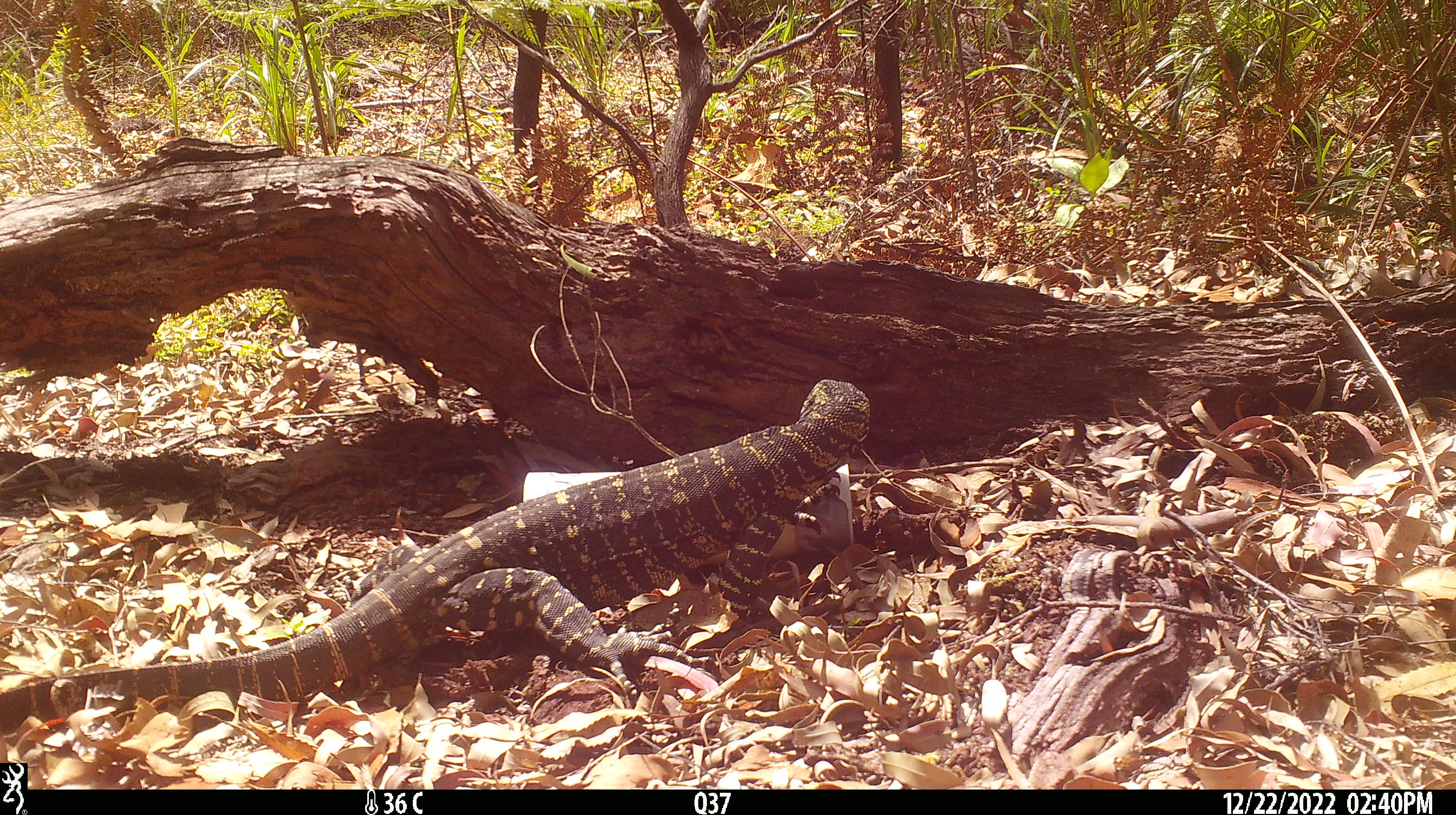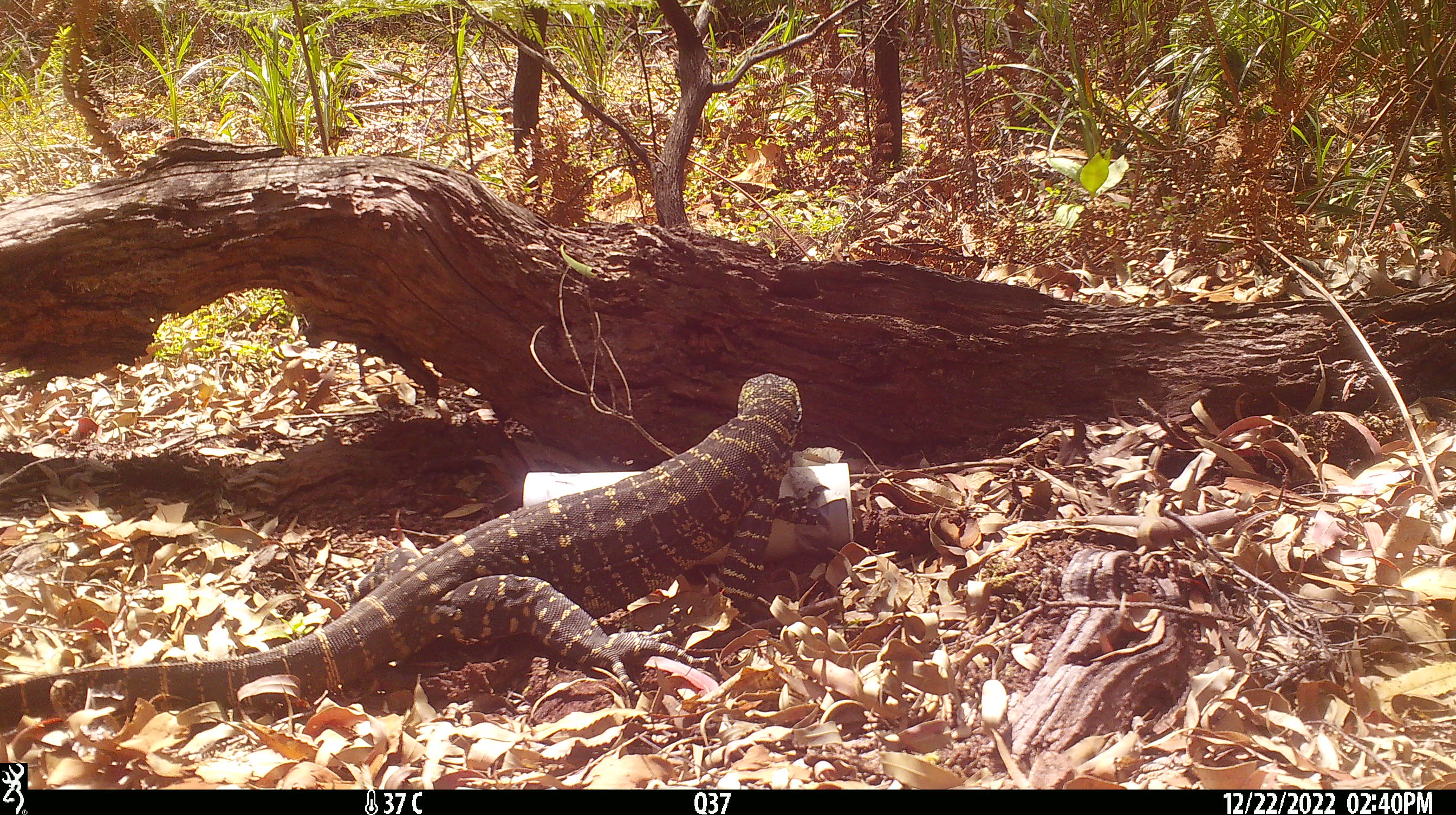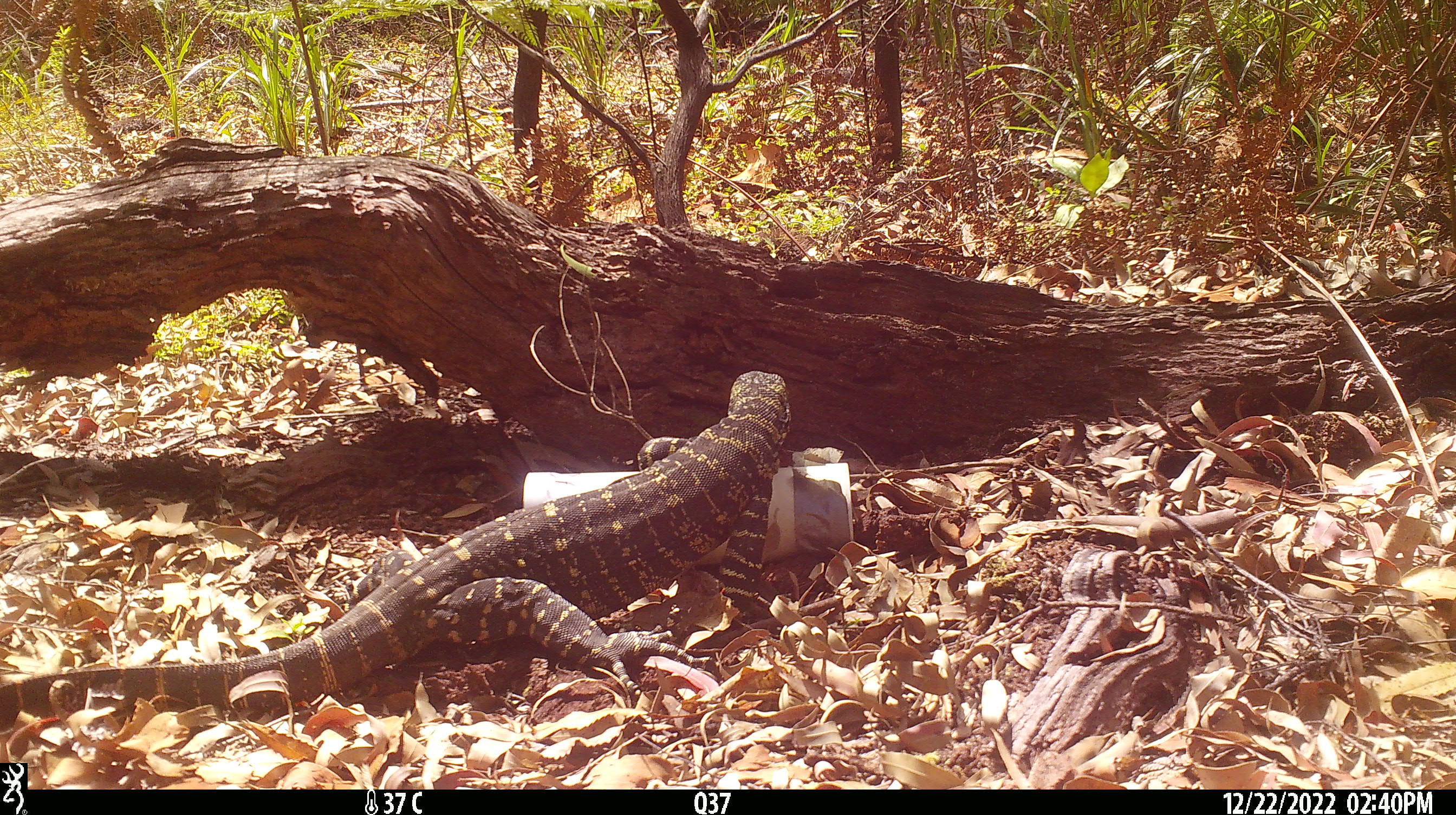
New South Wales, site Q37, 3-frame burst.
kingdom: Animalia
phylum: Chordata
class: Reptilia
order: Squamata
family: Varanidae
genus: Varanus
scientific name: Varanus varius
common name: lace monitor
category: goanna